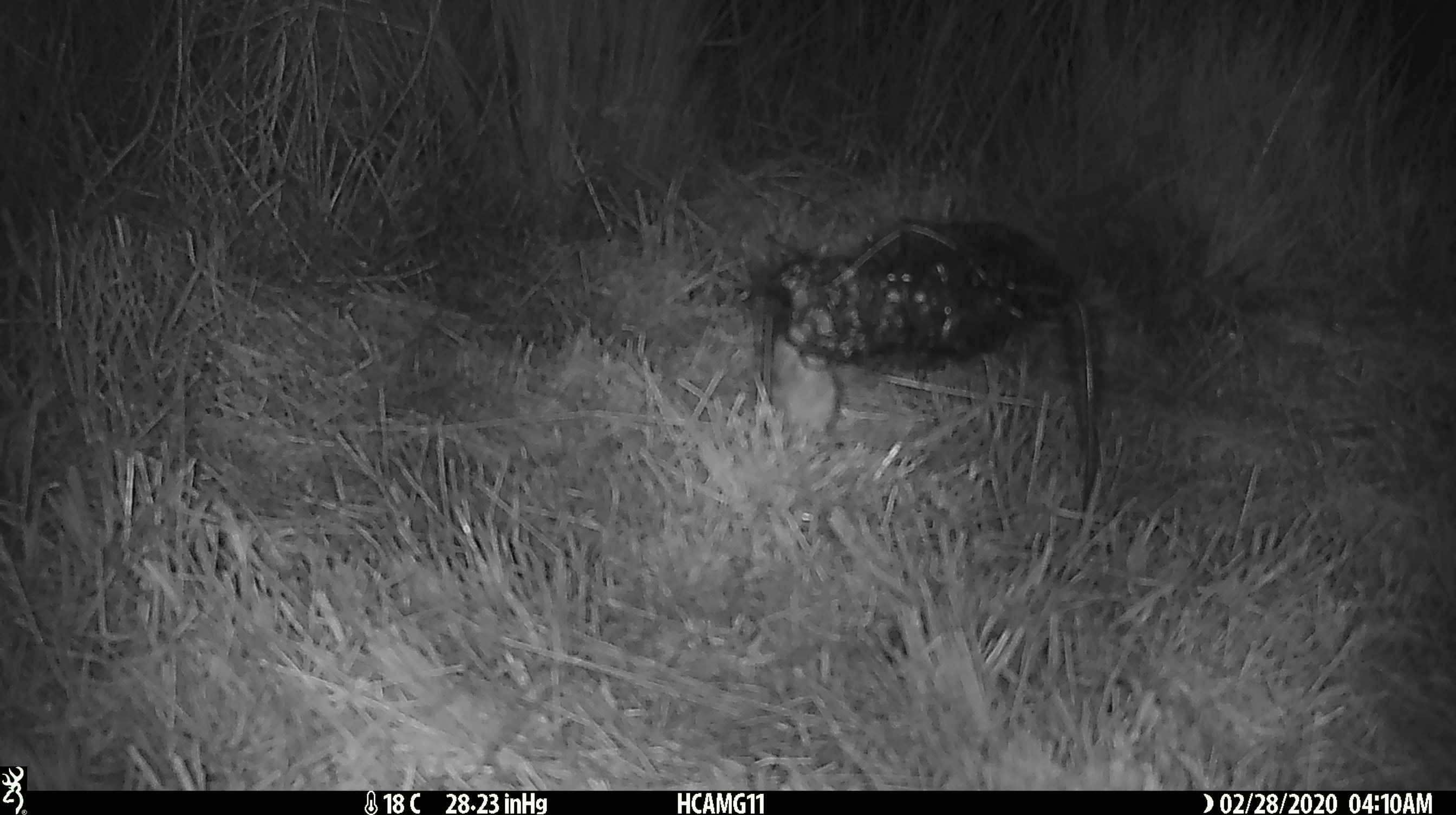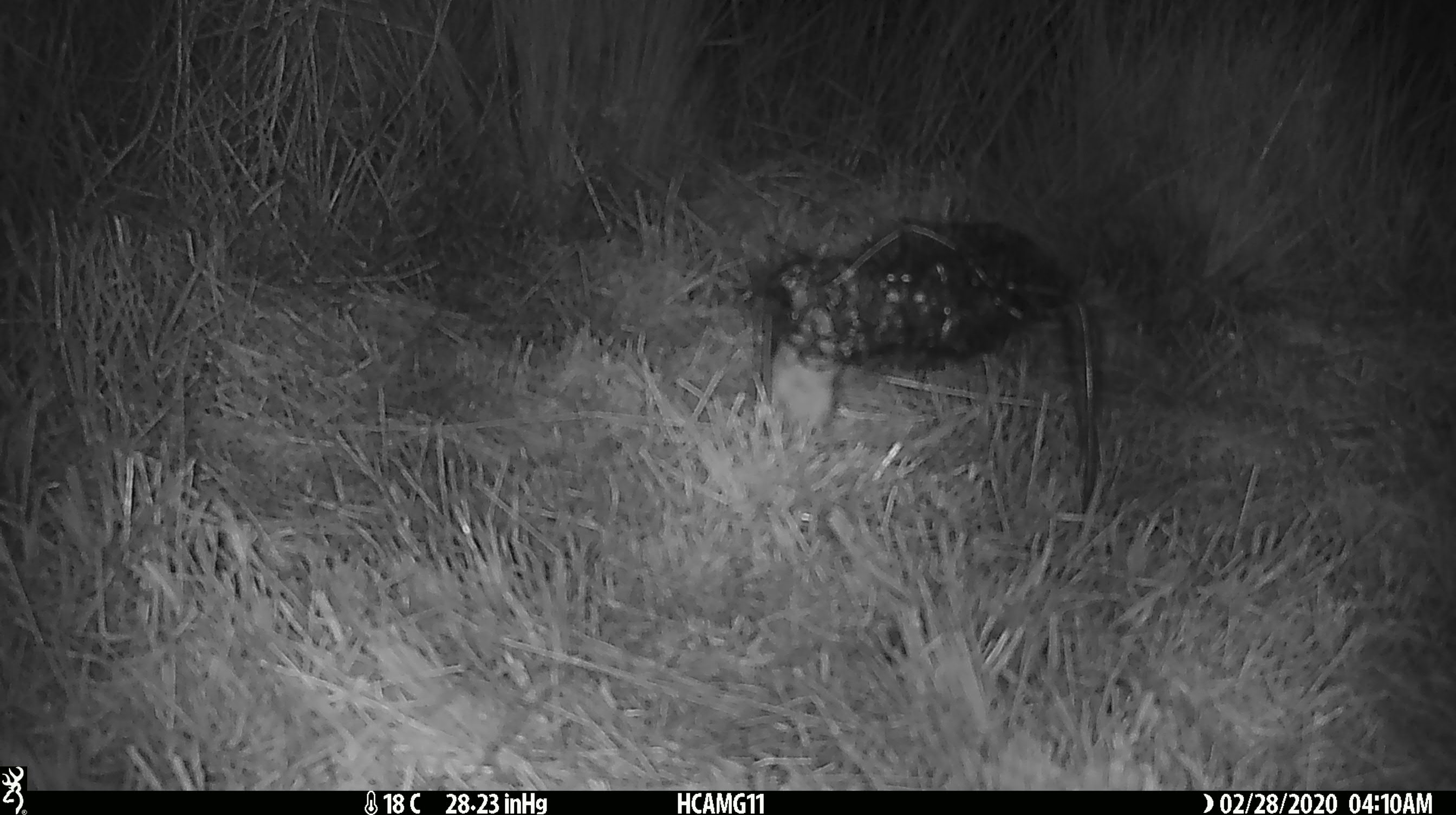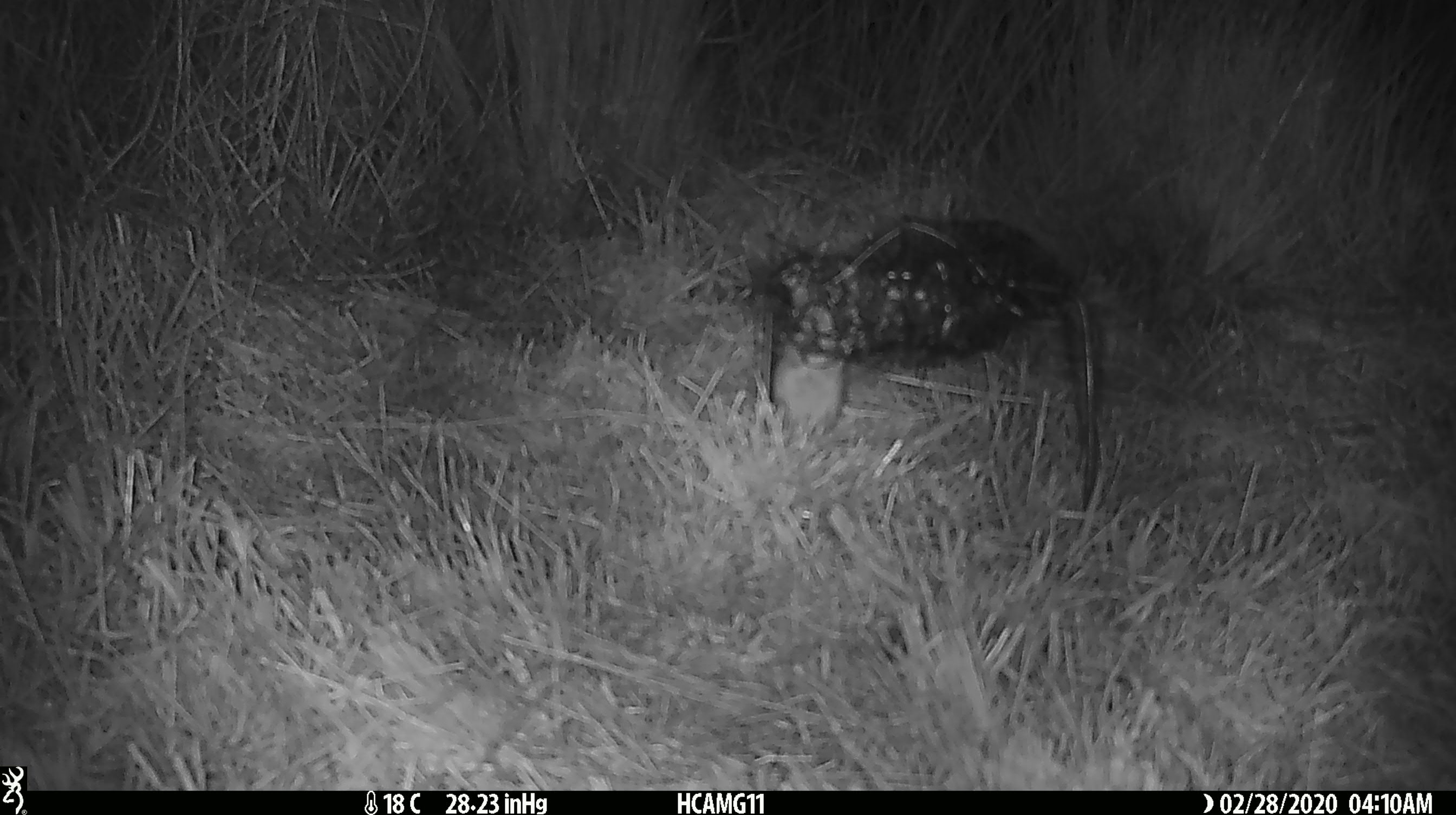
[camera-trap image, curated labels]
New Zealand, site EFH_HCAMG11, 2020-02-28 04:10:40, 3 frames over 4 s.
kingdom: Animalia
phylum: Chordata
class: Mammalia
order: Rodentia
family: Muridae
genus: Mus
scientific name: Mus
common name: mouse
Mouse (Mus).